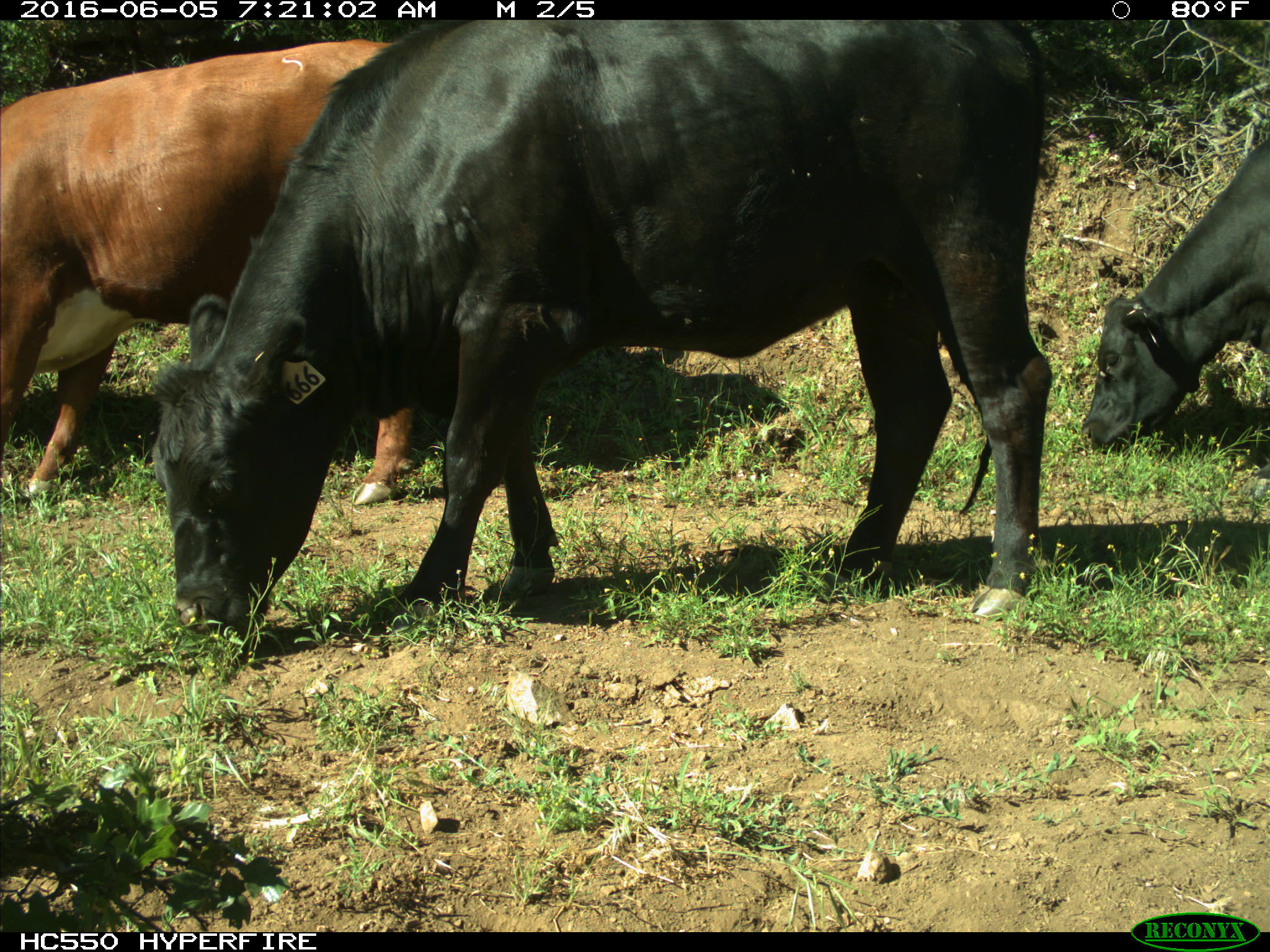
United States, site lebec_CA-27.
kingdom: Animalia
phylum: Chordata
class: Mammalia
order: Artiodactyla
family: Bovidae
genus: Bos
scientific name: Bos taurus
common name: domestic cow